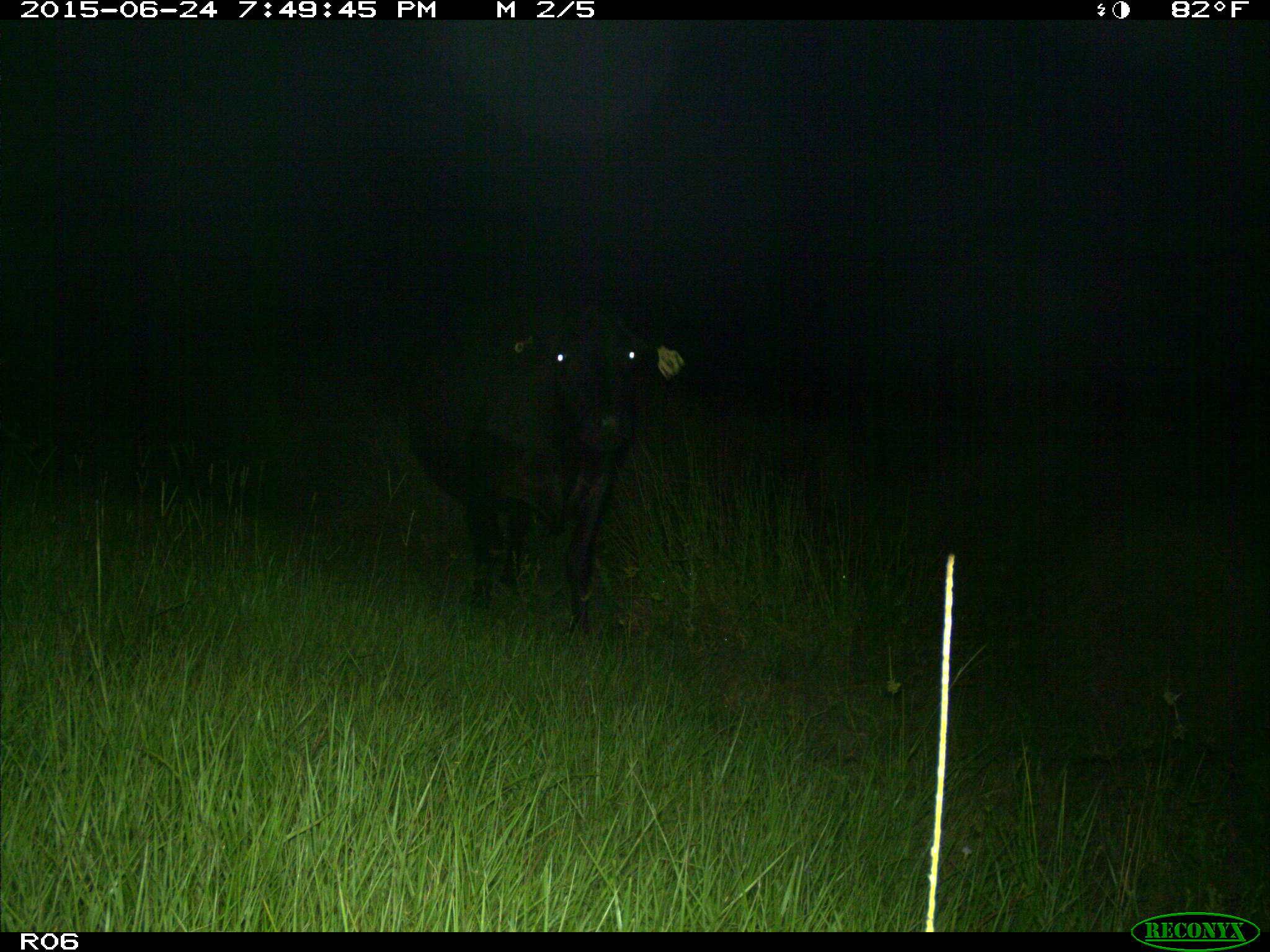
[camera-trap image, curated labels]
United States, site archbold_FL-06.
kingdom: Animalia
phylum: Chordata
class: Mammalia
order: Artiodactyla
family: Bovidae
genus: Bos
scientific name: Bos taurus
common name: domestic cow